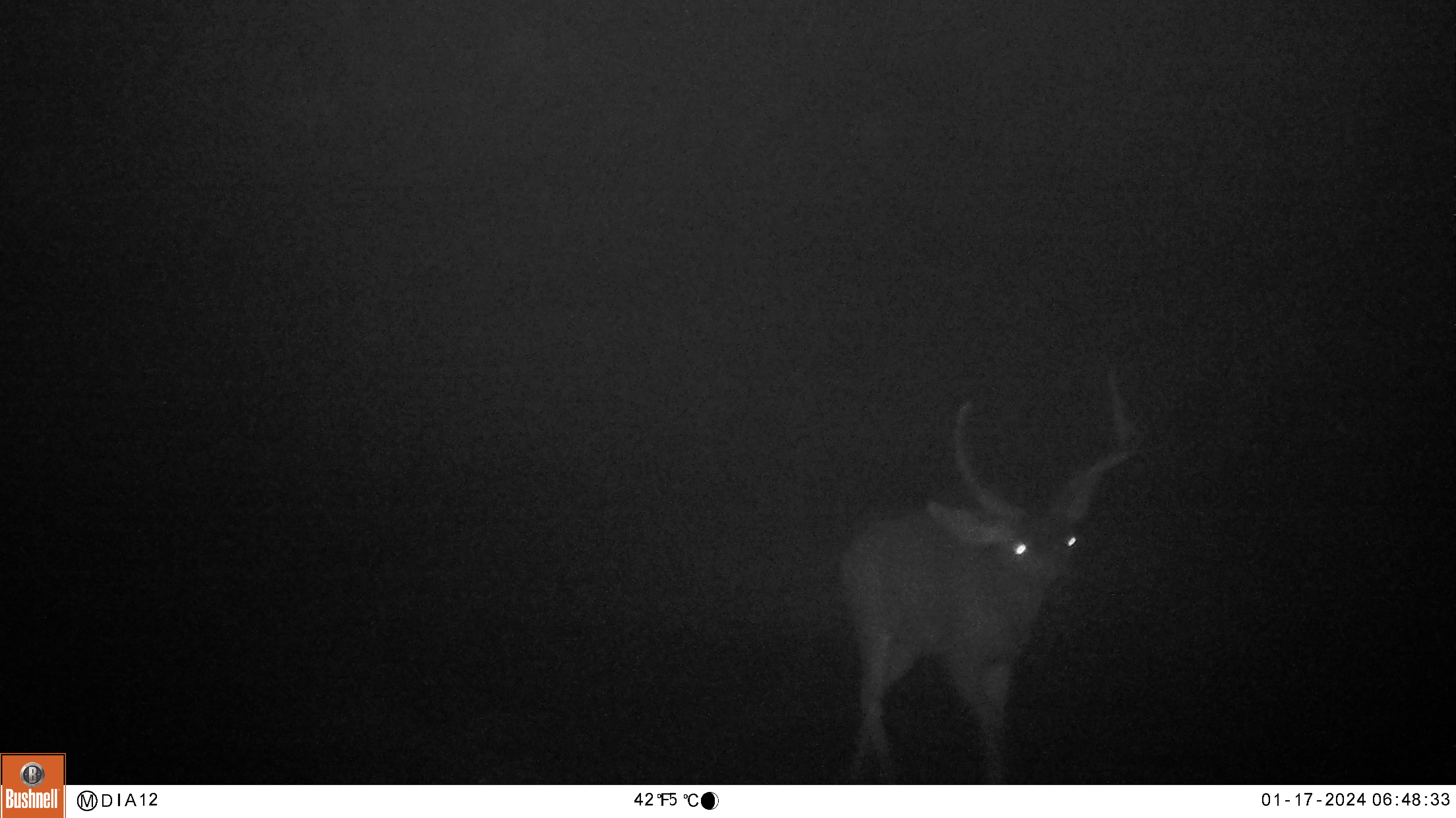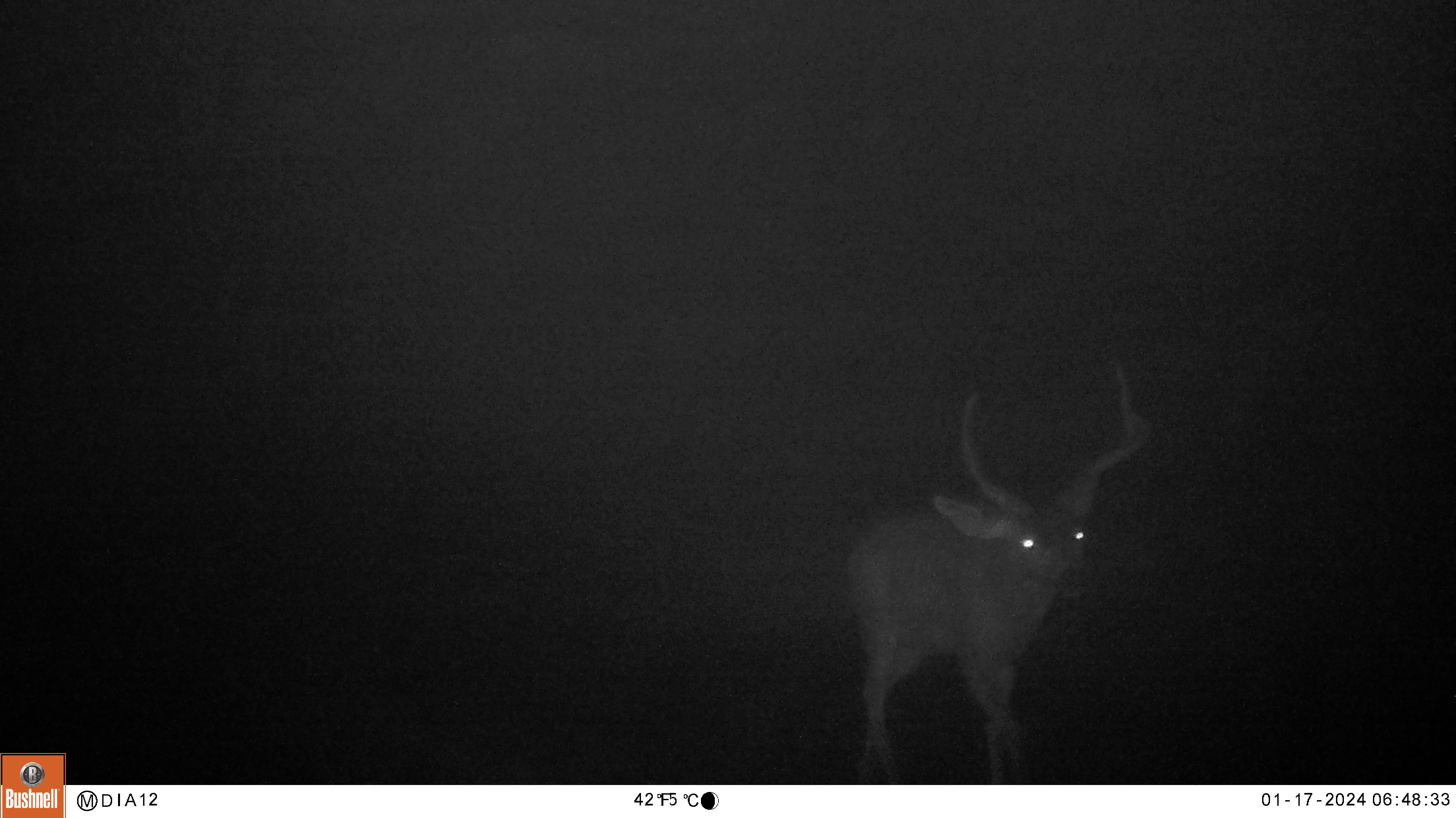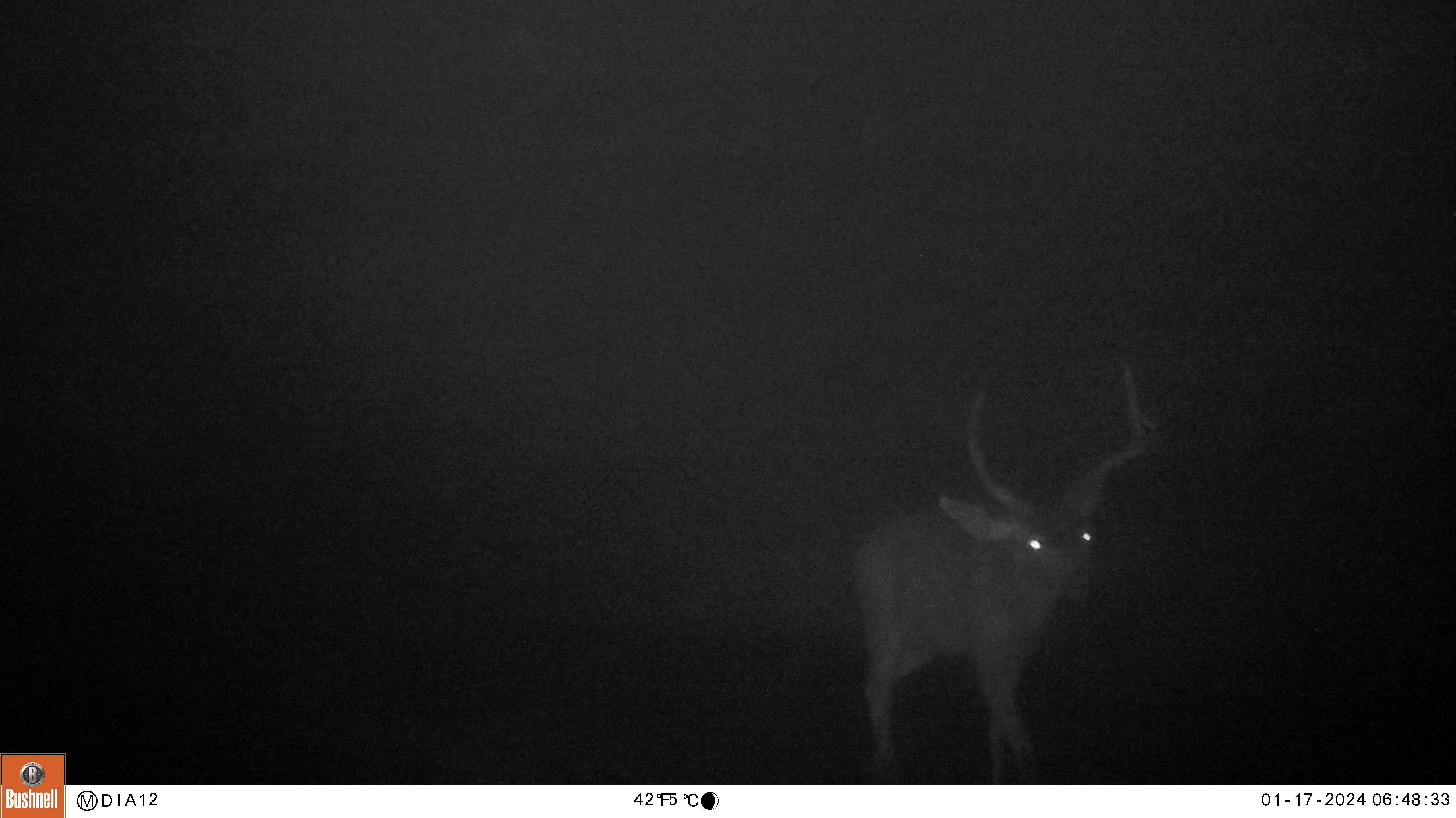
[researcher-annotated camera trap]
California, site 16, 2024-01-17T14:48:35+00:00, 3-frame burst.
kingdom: Animalia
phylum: Chordata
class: Mammalia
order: Artiodactyla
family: Cervidae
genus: Odocoileus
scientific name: Odocoileus hemionus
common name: mule deer